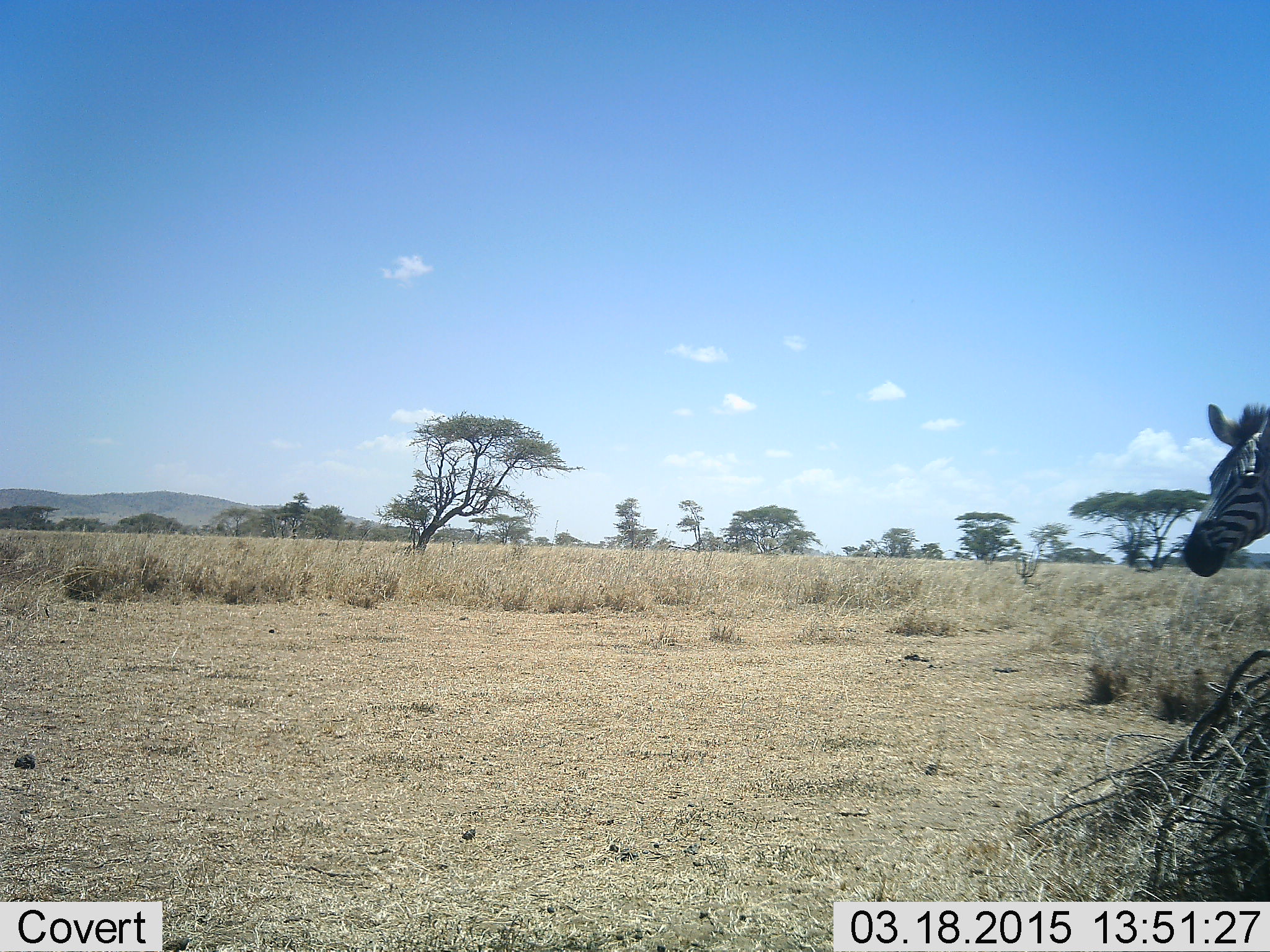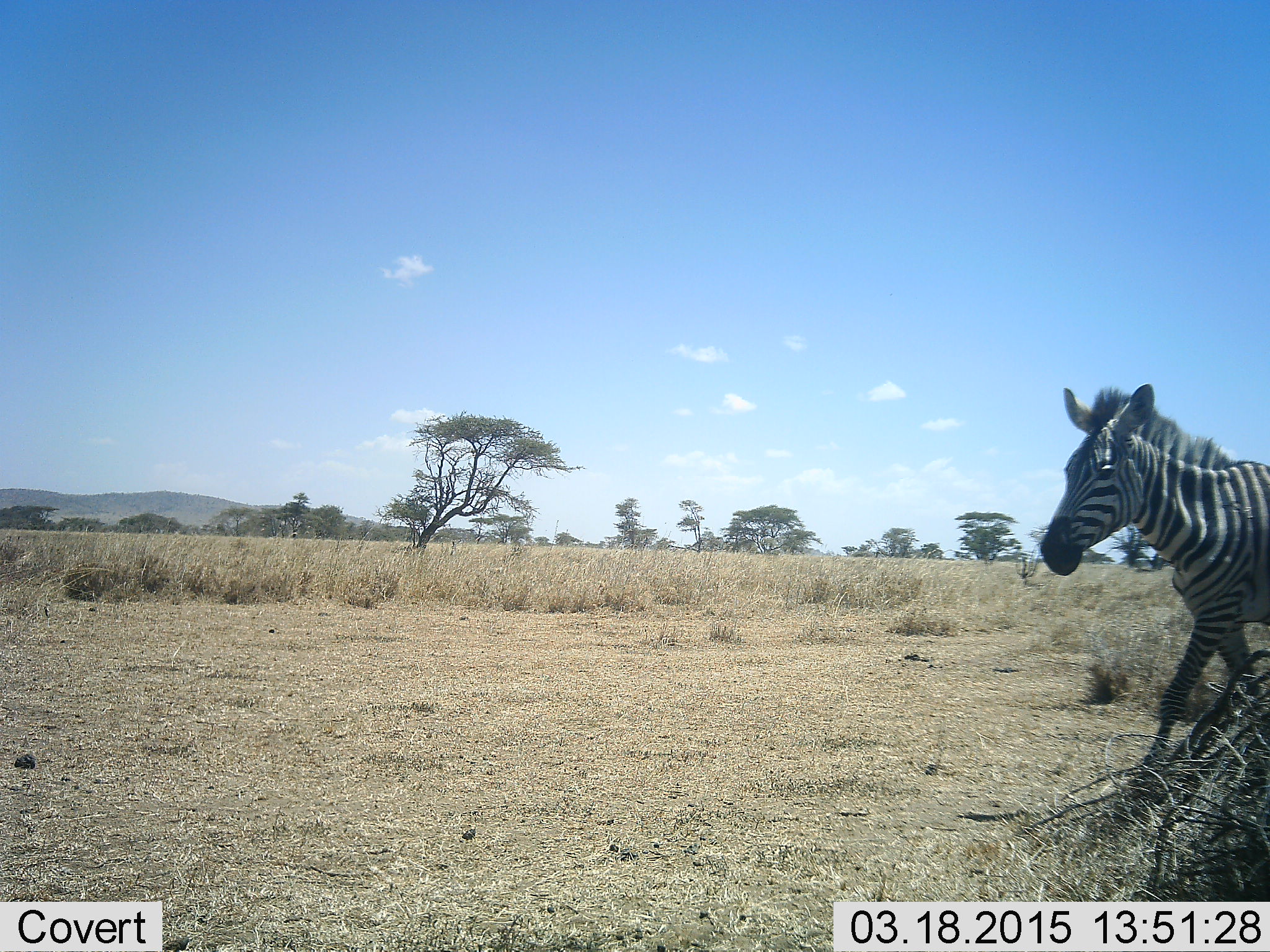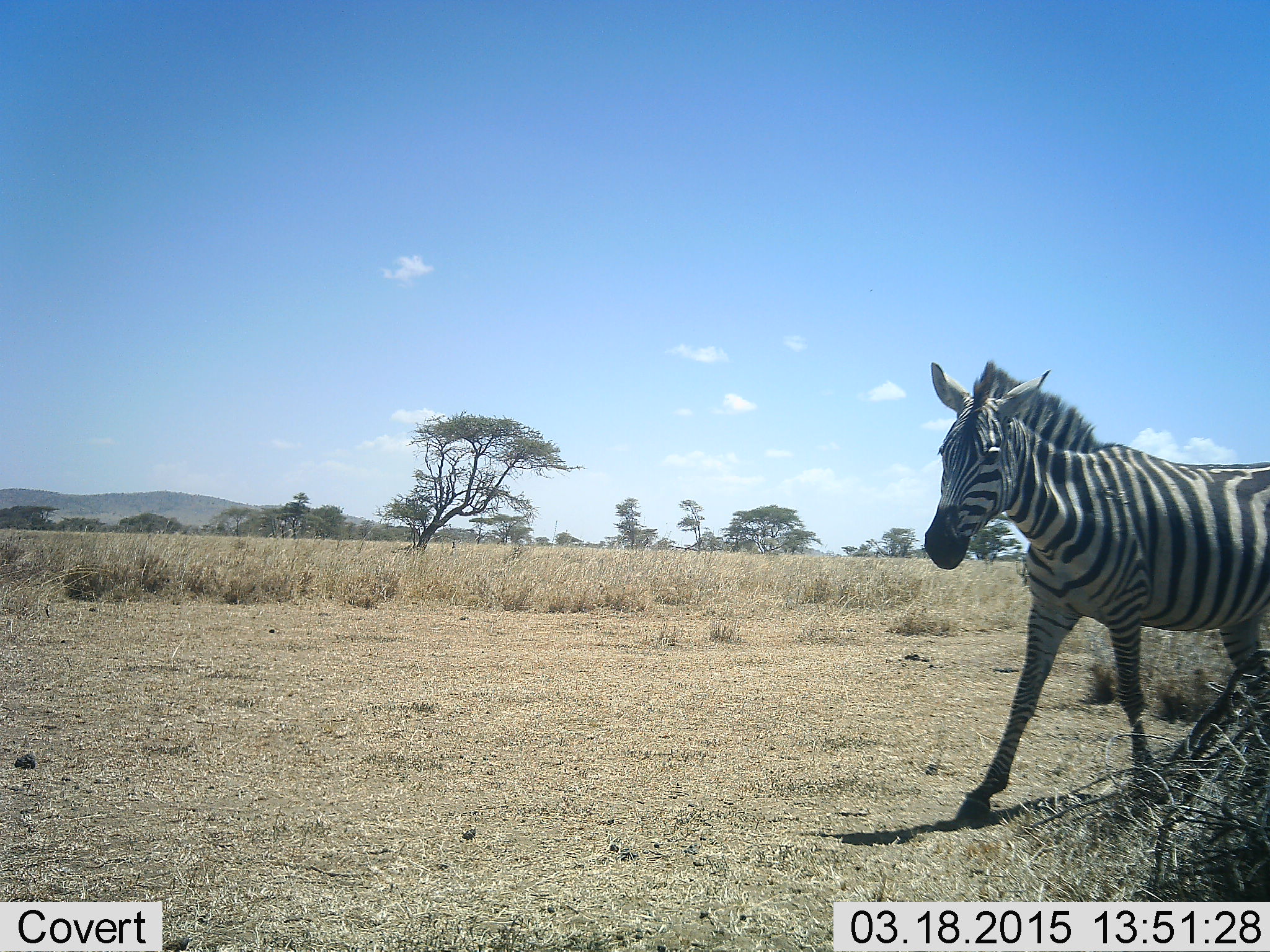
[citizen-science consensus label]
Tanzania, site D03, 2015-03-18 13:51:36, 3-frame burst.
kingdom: Animalia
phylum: Chordata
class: Mammalia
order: Perissodactyla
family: Equidae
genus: Equus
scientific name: Equus quagga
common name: plains zebra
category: zebra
Zebra (plains zebra) (Equus quagga), count 1. Behavior (volunteer vote fractions): standing 10%, resting 0%, moving 100%, interacting 0%. Young present (vote fraction): 0%. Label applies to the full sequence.